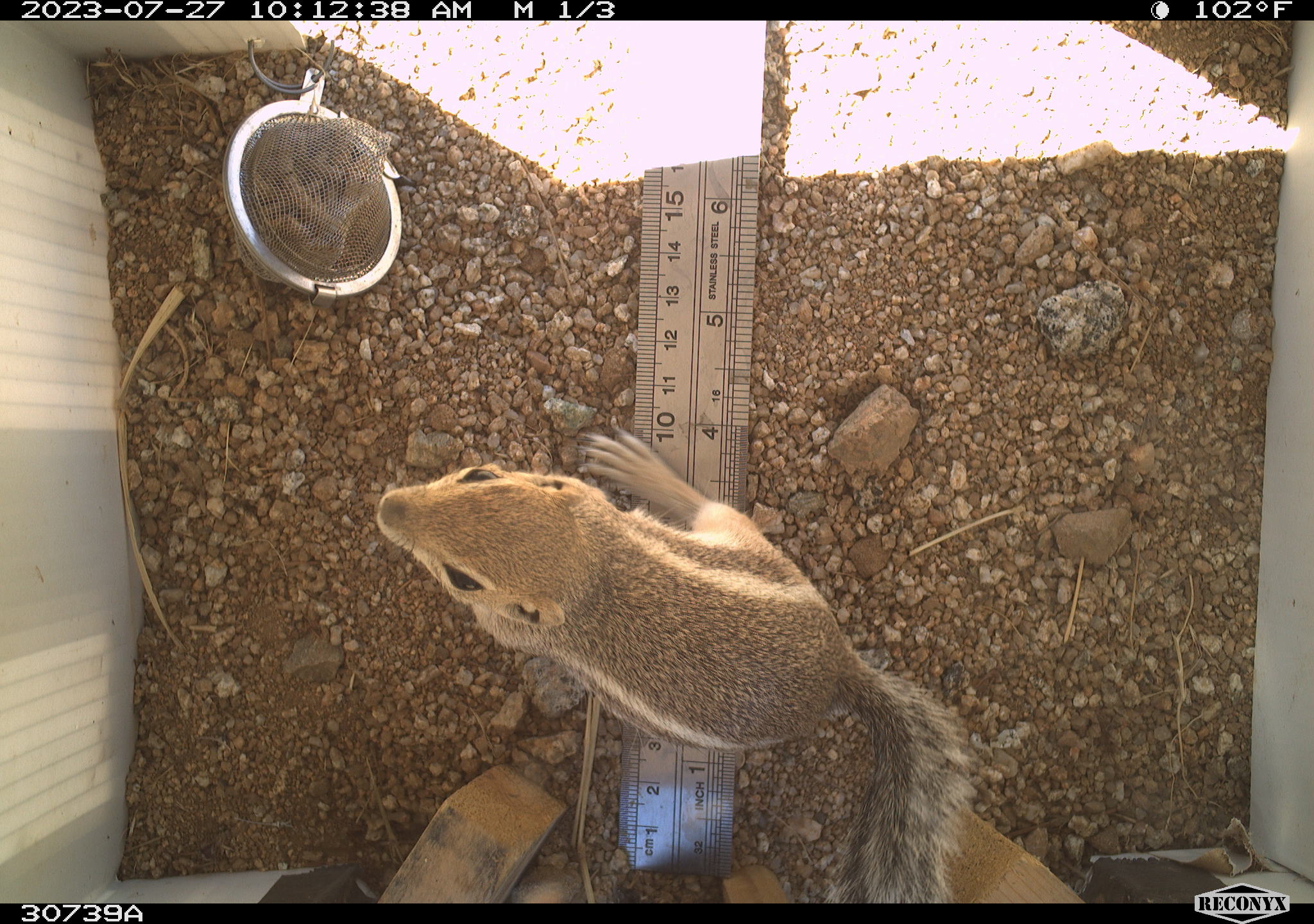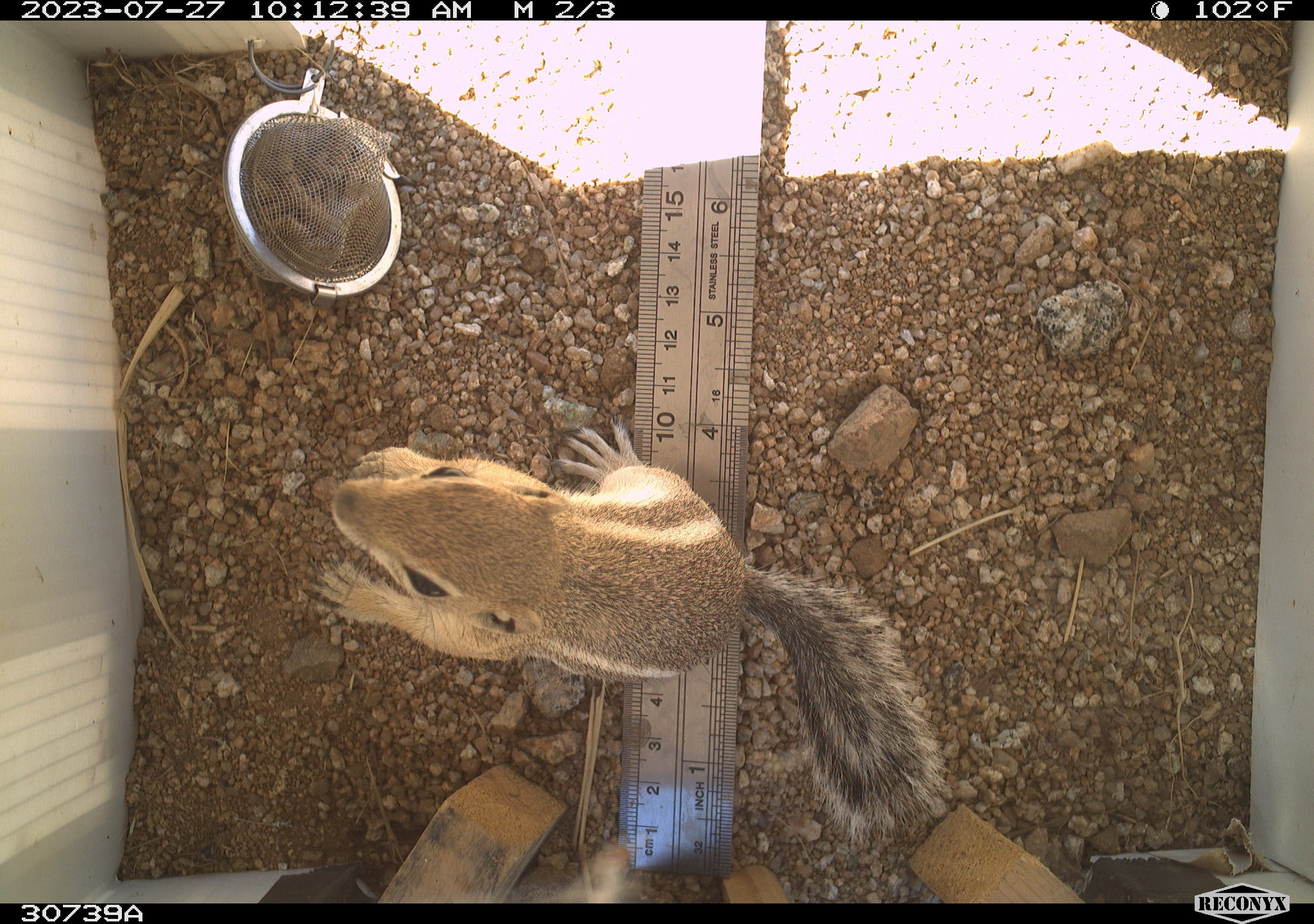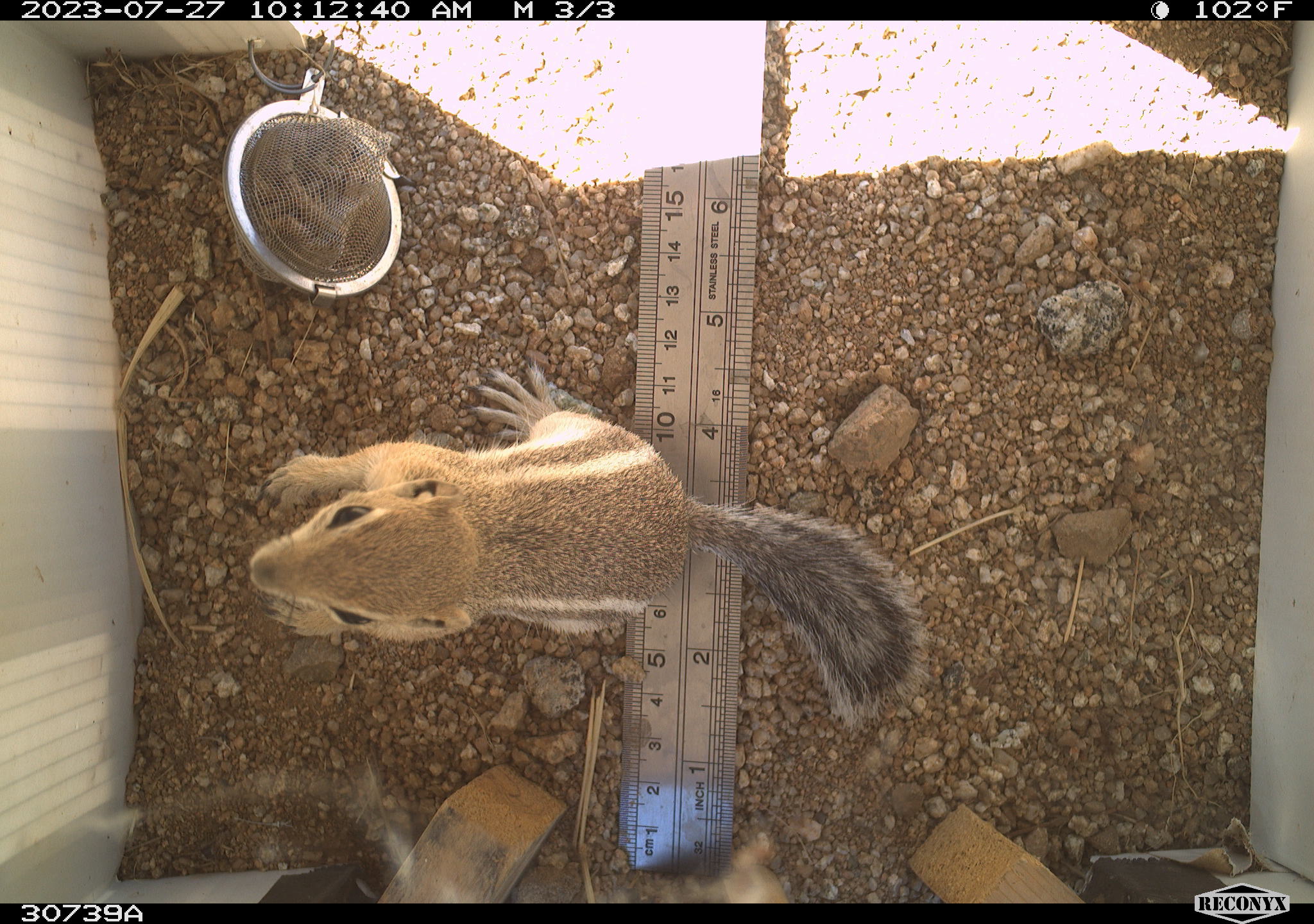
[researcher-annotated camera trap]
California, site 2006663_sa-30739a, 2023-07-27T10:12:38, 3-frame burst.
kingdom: Animalia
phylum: Chordata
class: Mammalia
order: Rodentia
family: Sciuridae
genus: Ammospermophilus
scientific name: Ammospermophilus leucurus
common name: white-tailed antelope squirrel